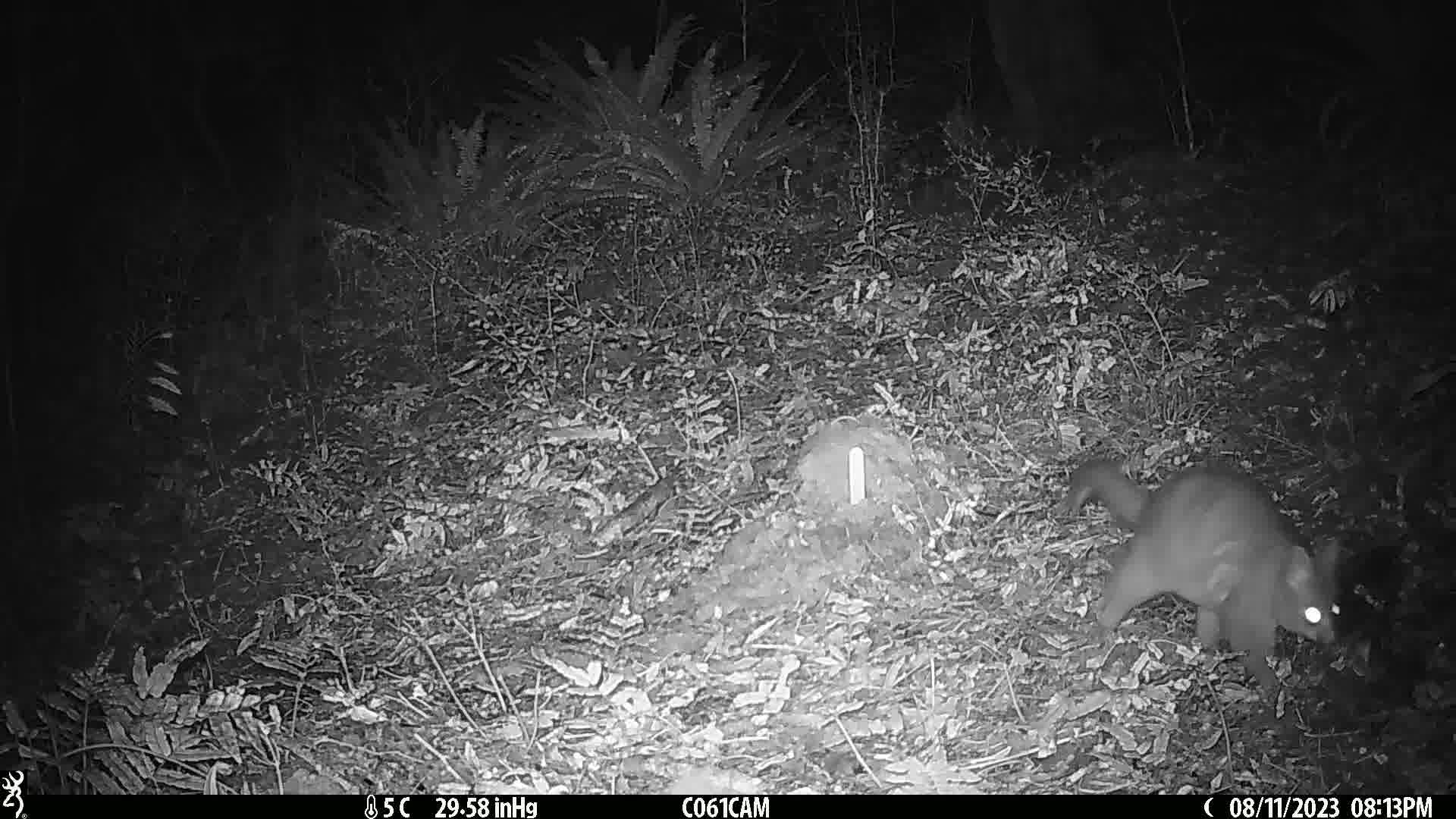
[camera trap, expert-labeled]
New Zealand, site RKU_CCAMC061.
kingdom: Animalia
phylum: Chordata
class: Mammalia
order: Diprotodontia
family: Phalangeridae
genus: Trichosurus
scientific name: Trichosurus vulpecula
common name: common brushtail possum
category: possum